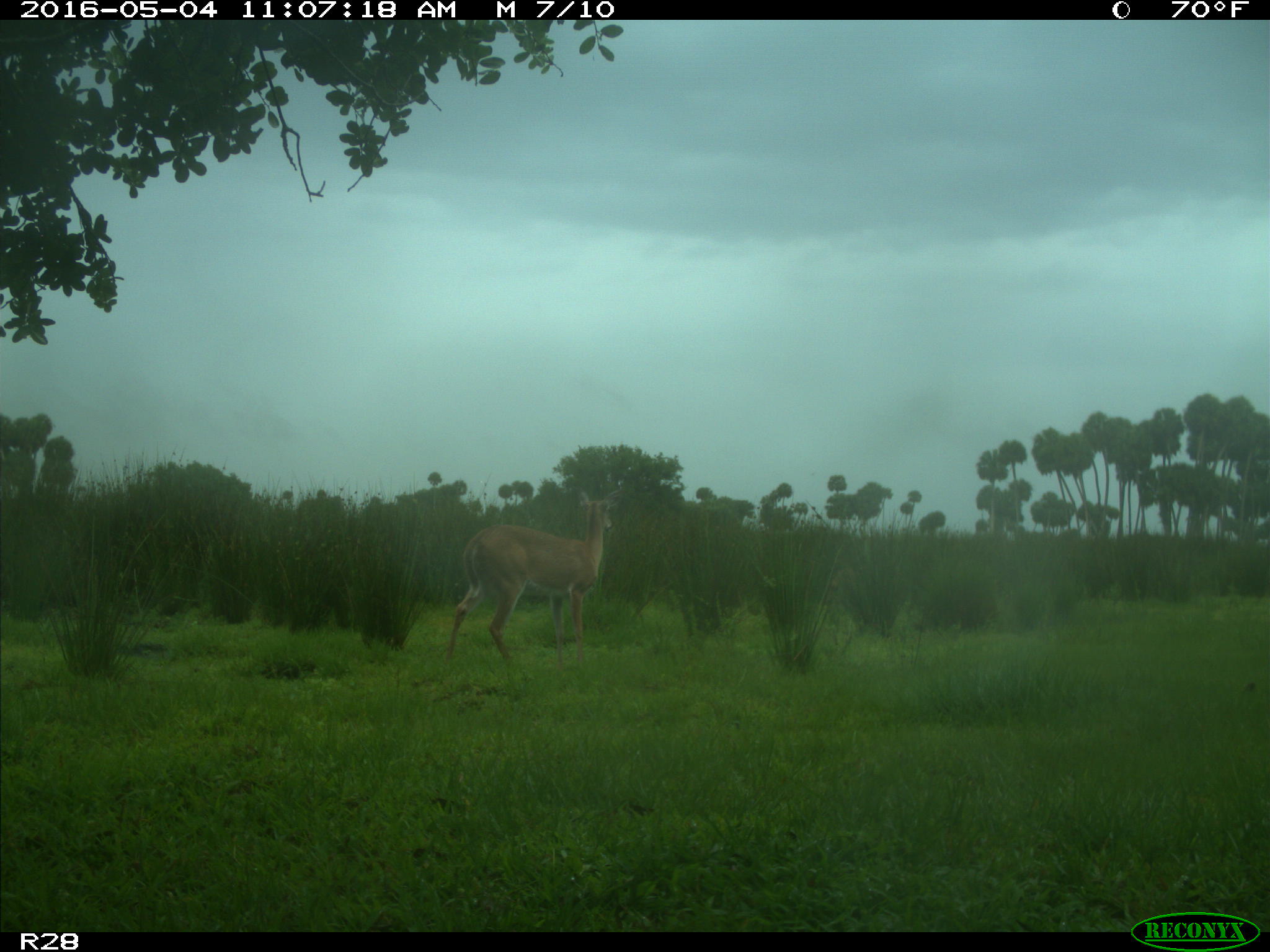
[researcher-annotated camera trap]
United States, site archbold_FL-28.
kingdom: Animalia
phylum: Chordata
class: Mammalia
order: Artiodactyla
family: Cervidae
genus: Odocoileus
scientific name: Odocoileus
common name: deer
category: unidentified deer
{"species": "unidentified deer (deer) (Odocoileus)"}